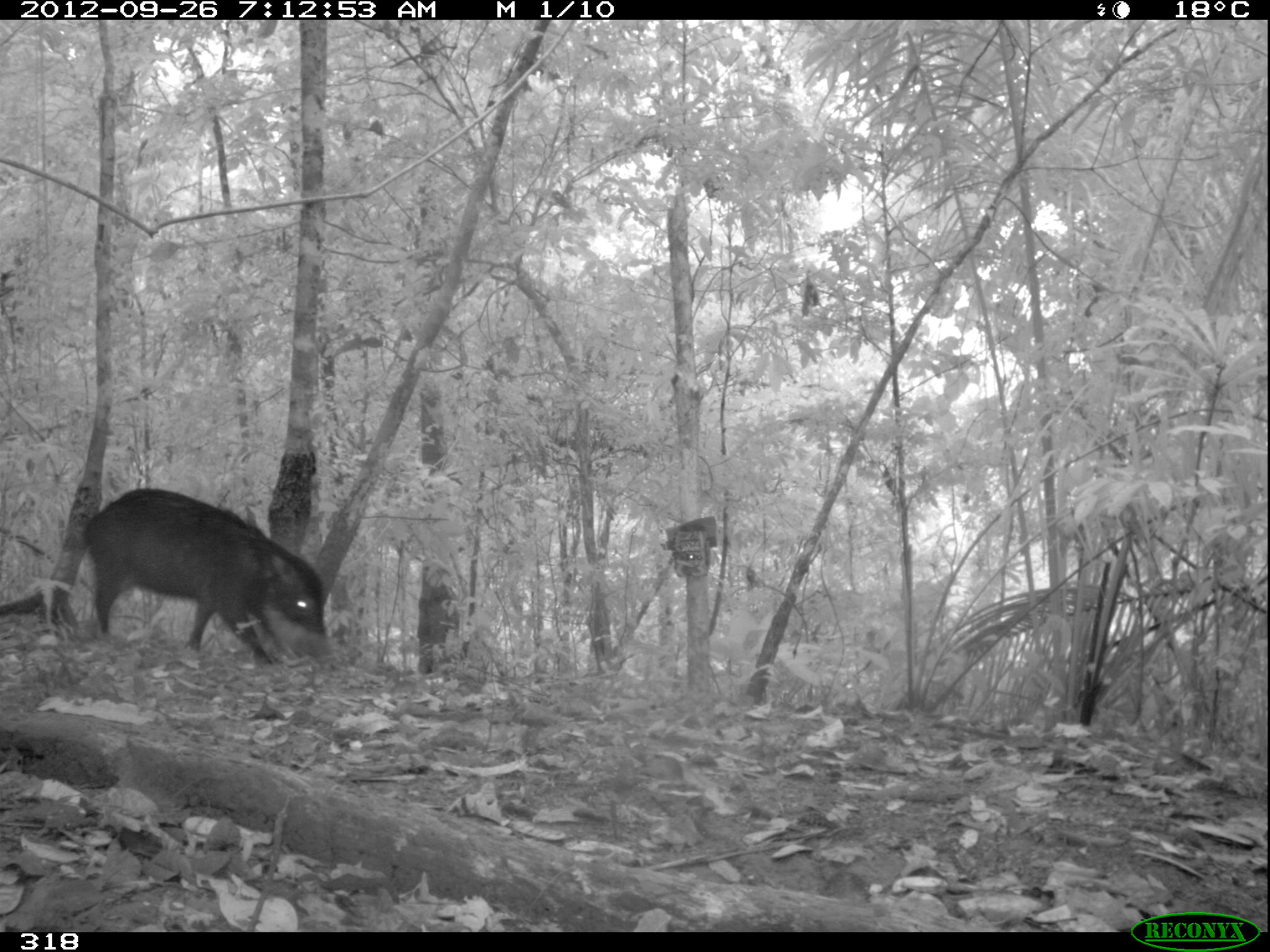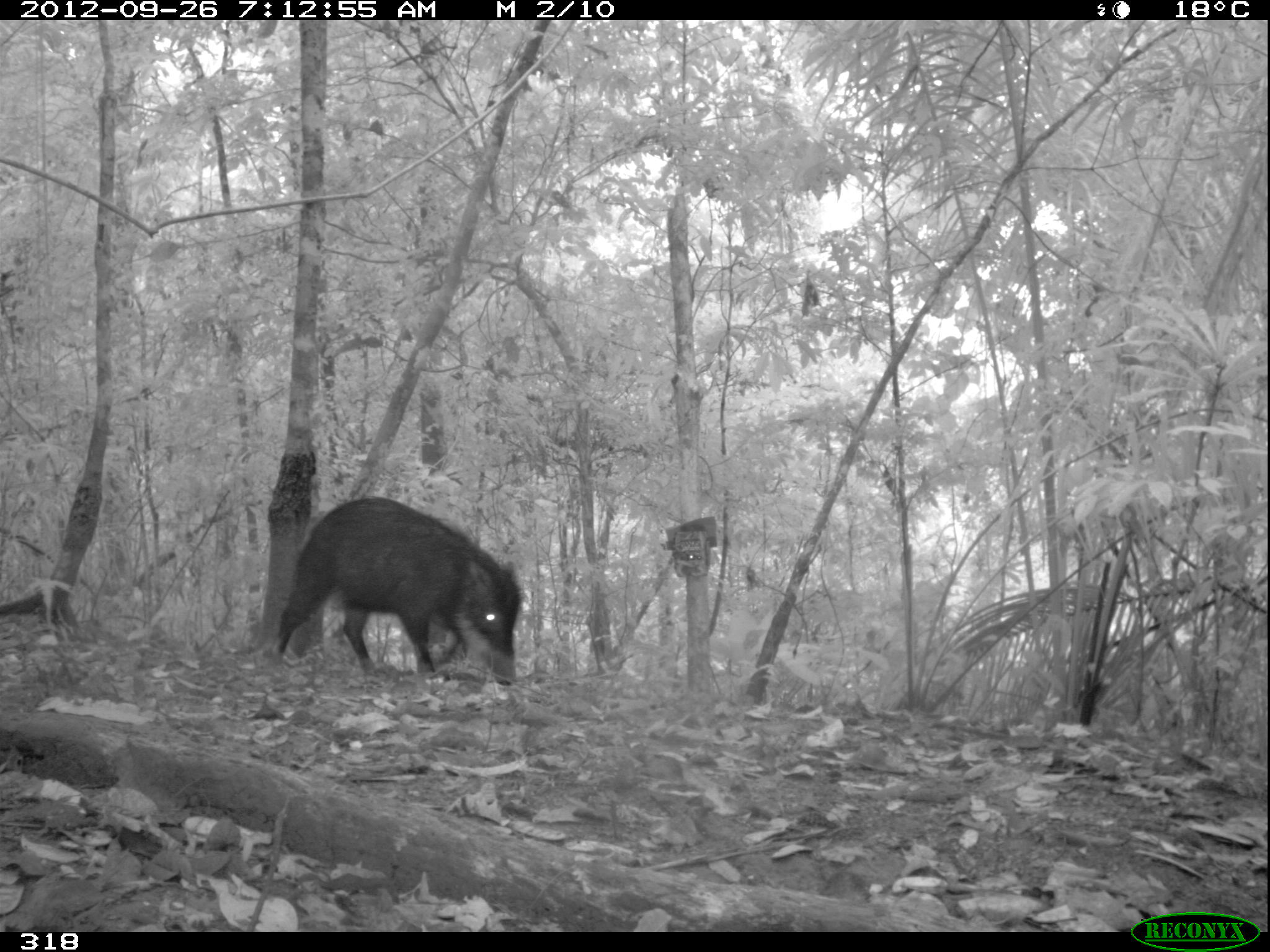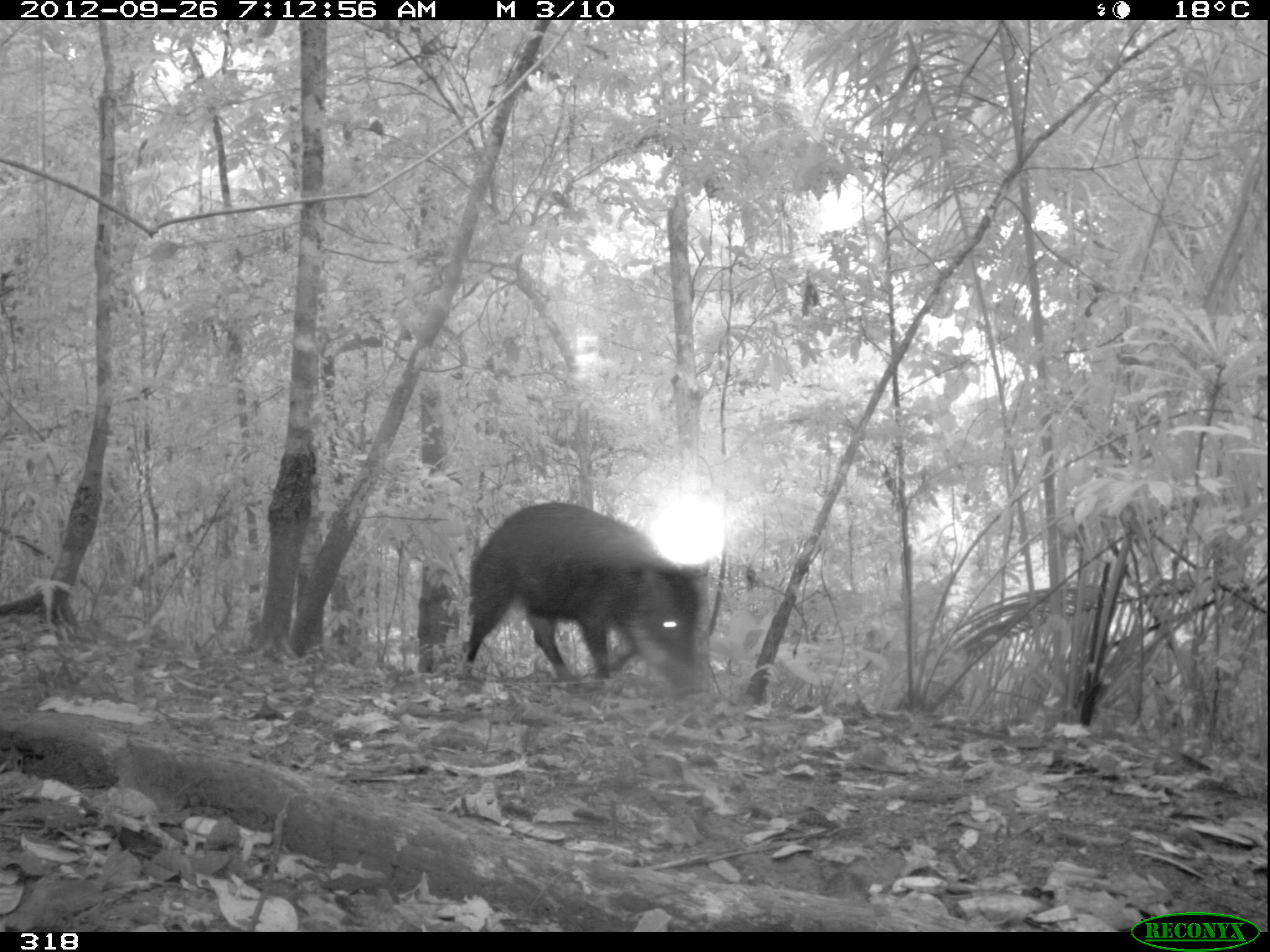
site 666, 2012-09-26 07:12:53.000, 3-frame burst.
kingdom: Animalia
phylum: Chordata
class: Mammalia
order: Artiodactyla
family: Tayassuidae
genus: Tayassu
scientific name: Tayassu pecari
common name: white-lipped peccary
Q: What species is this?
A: Tayassu pecari (white-lipped peccary).